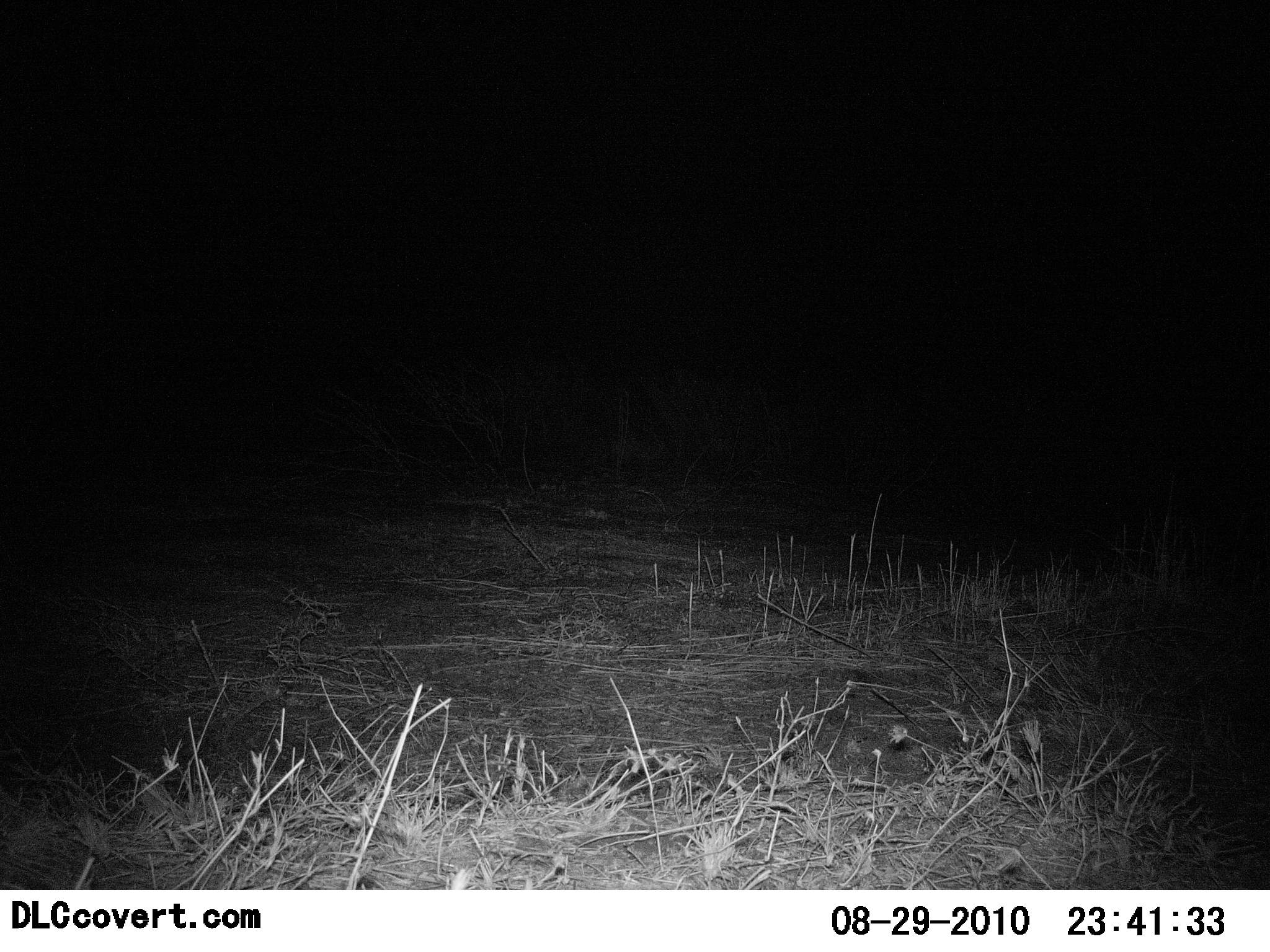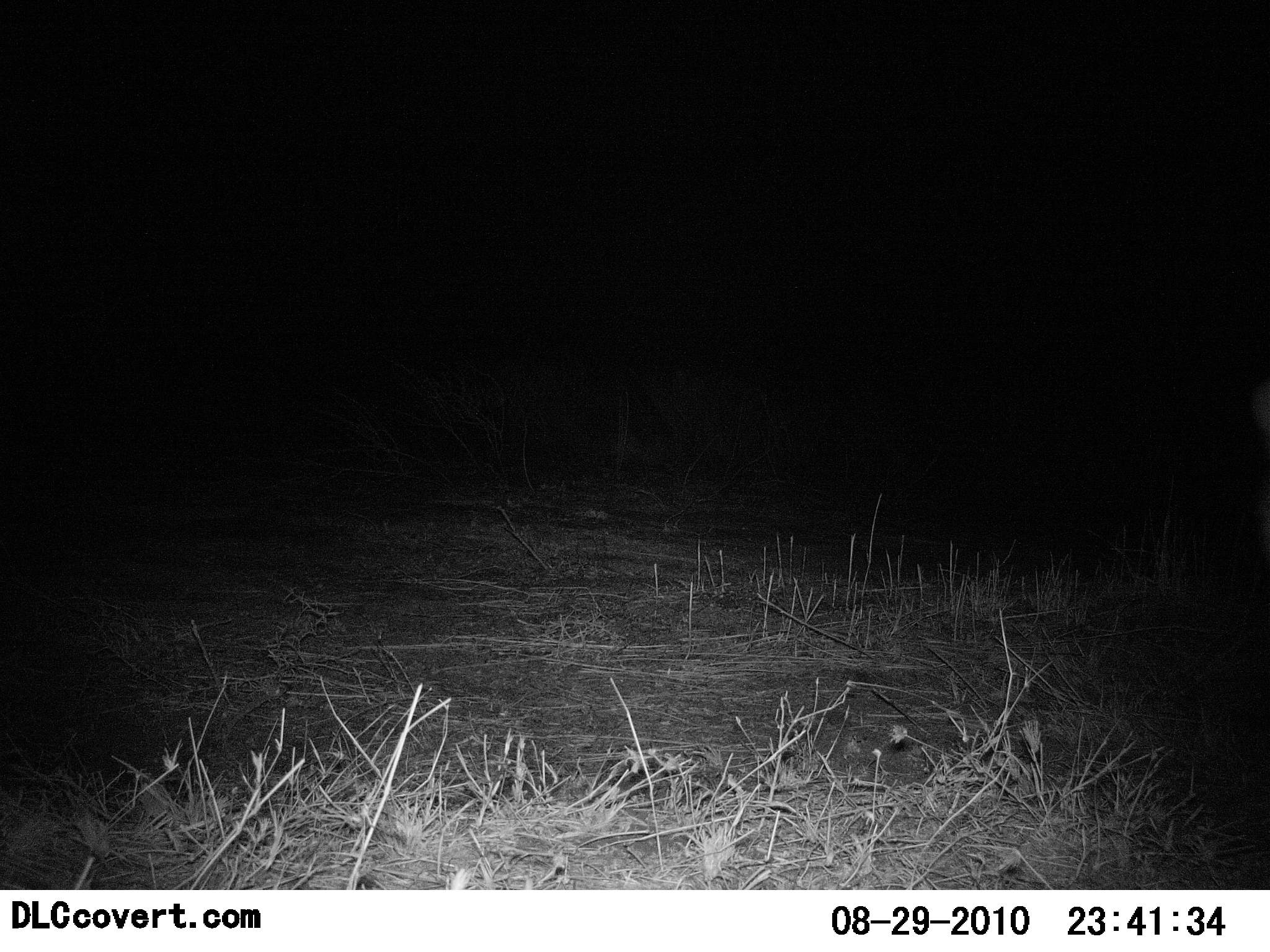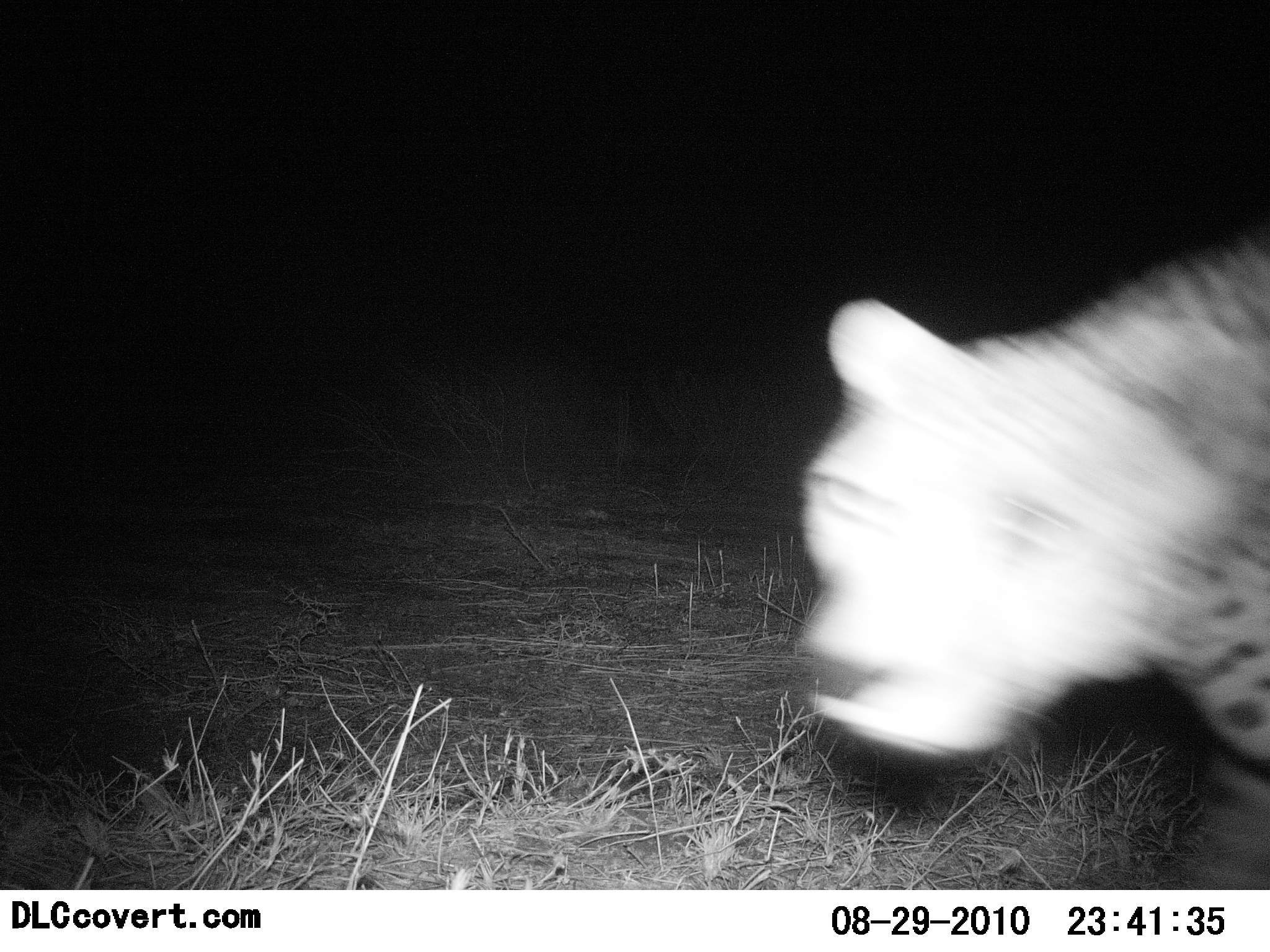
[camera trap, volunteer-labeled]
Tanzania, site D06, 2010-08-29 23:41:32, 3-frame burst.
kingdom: Animalia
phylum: Chordata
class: Mammalia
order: Carnivora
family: Felidae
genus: Acinonyx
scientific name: Acinonyx jubatus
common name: cheetah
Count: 1.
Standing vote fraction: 0%.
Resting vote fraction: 0%.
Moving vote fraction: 100%.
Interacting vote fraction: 0%.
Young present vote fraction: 0%.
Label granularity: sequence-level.